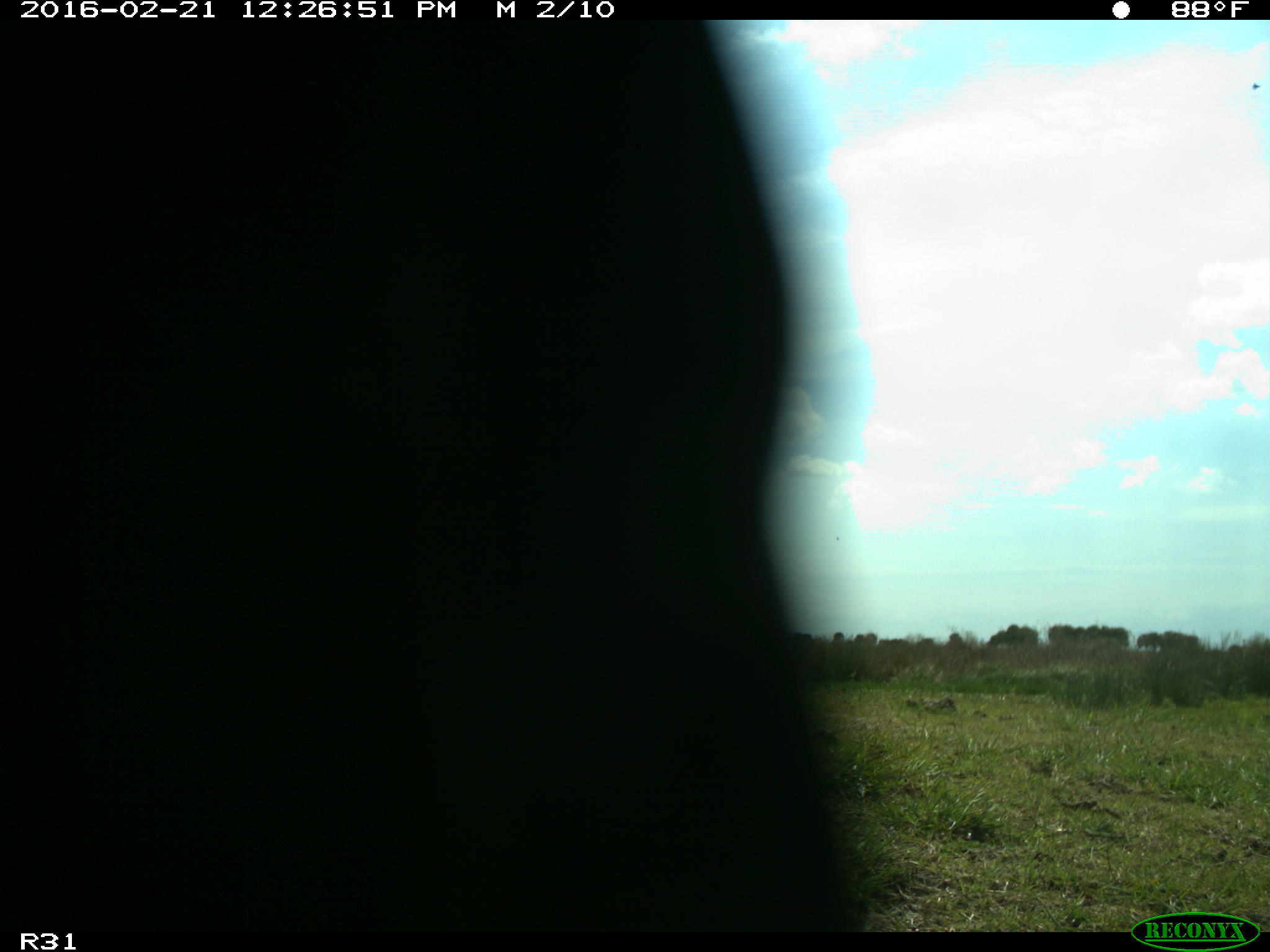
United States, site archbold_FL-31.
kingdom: Animalia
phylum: Chordata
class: Aves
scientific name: Aves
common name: birds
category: unidentified bird